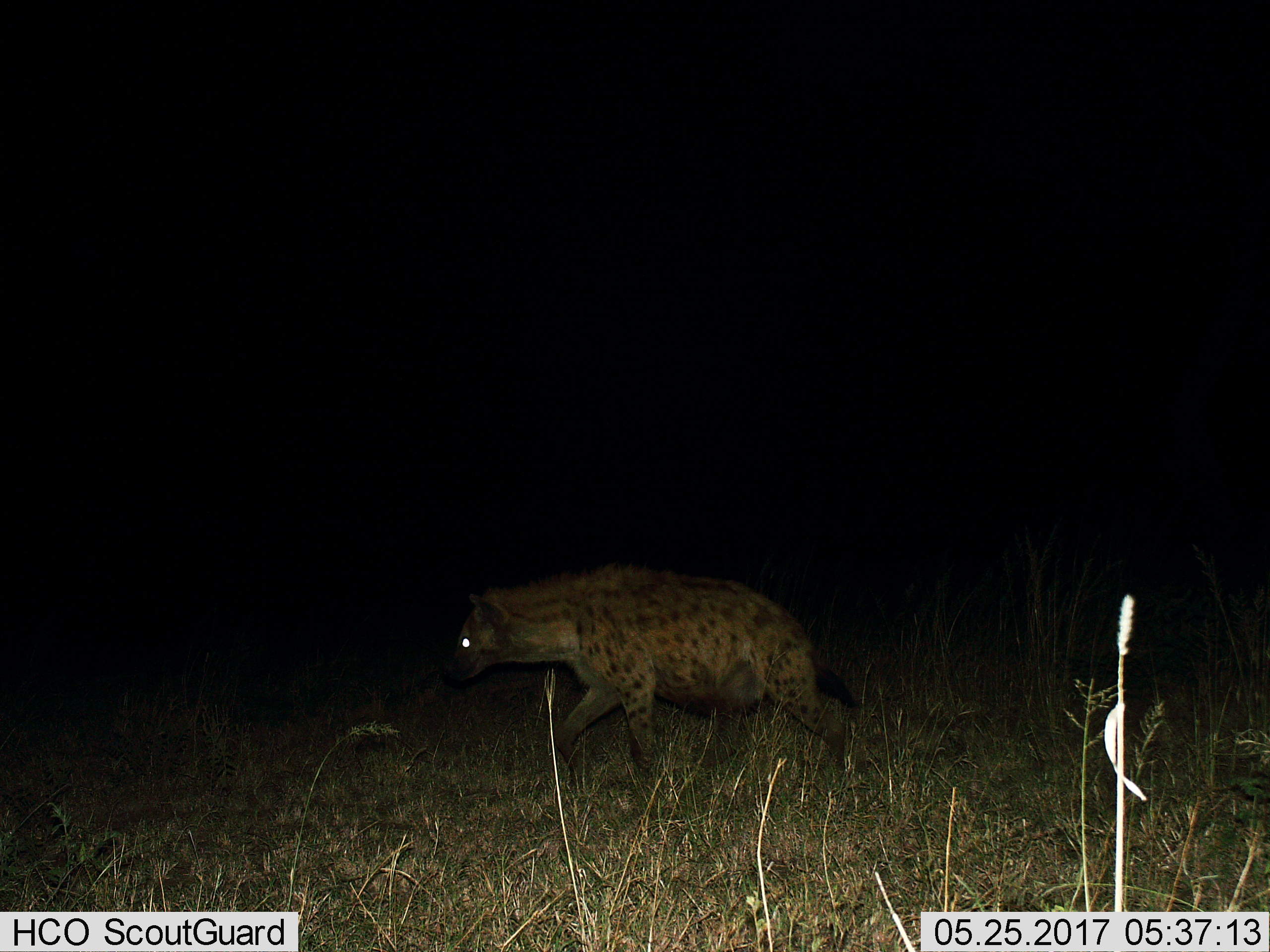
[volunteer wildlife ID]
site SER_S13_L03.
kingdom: Animalia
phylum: Chordata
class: Mammalia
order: Carnivora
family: Hyaenidae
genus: Crocuta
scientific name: Crocuta crocuta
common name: spotted hyena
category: hyenaspotted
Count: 1.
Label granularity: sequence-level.